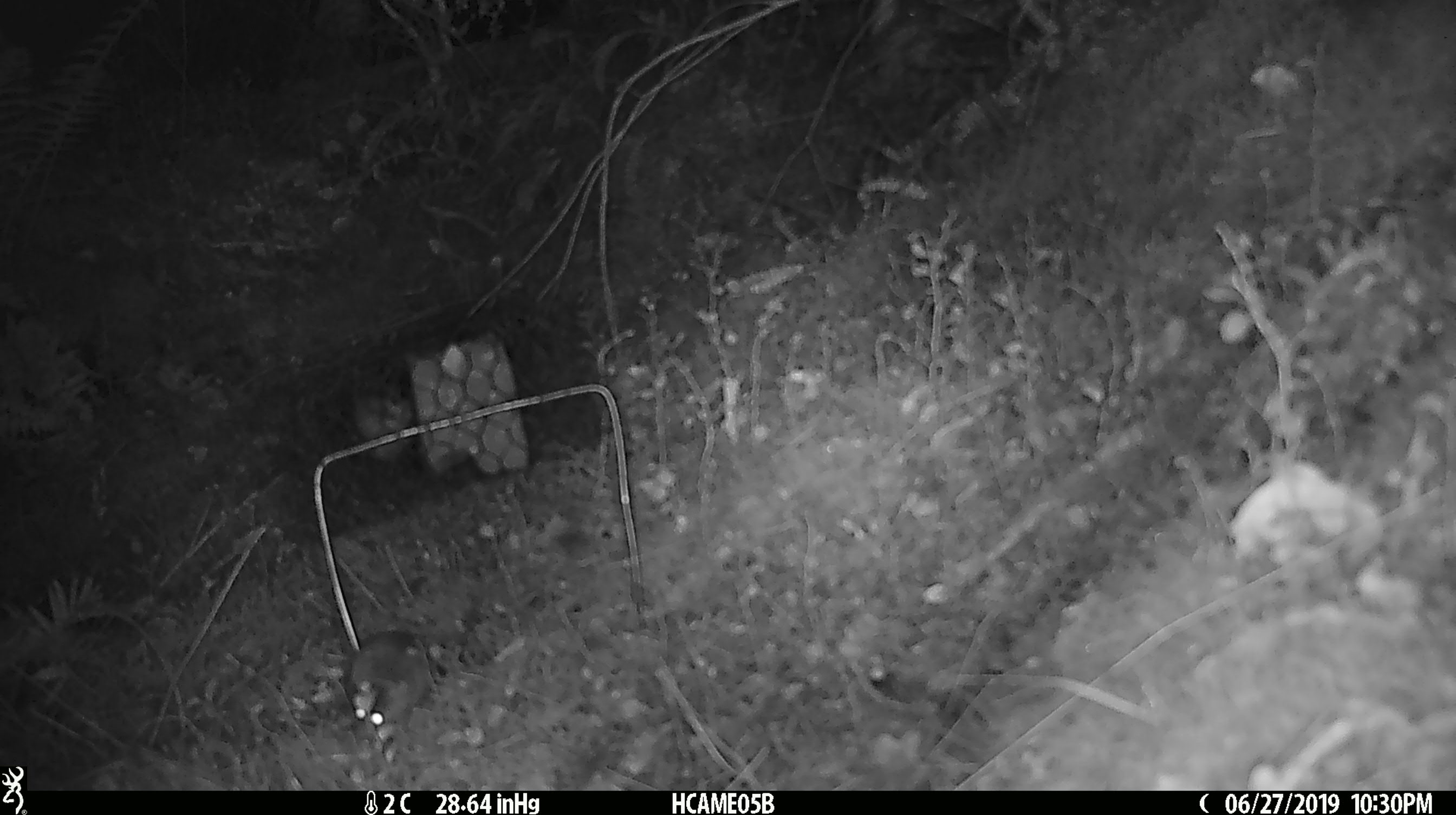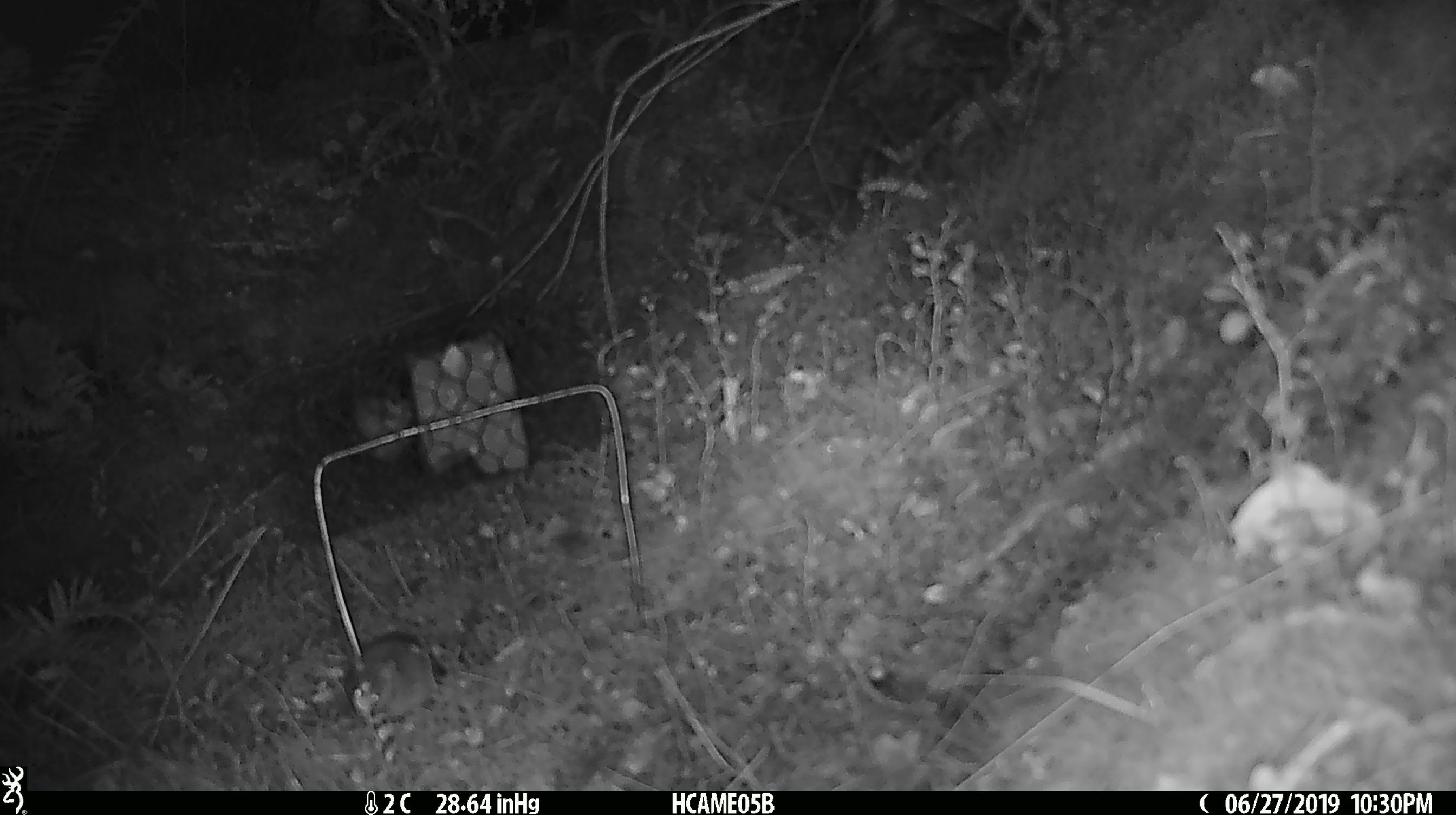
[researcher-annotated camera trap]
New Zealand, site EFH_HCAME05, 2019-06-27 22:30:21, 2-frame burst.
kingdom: Animalia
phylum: Chordata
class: Mammalia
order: Rodentia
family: Muridae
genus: Mus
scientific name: Mus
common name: mouse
Mouse (Mus).